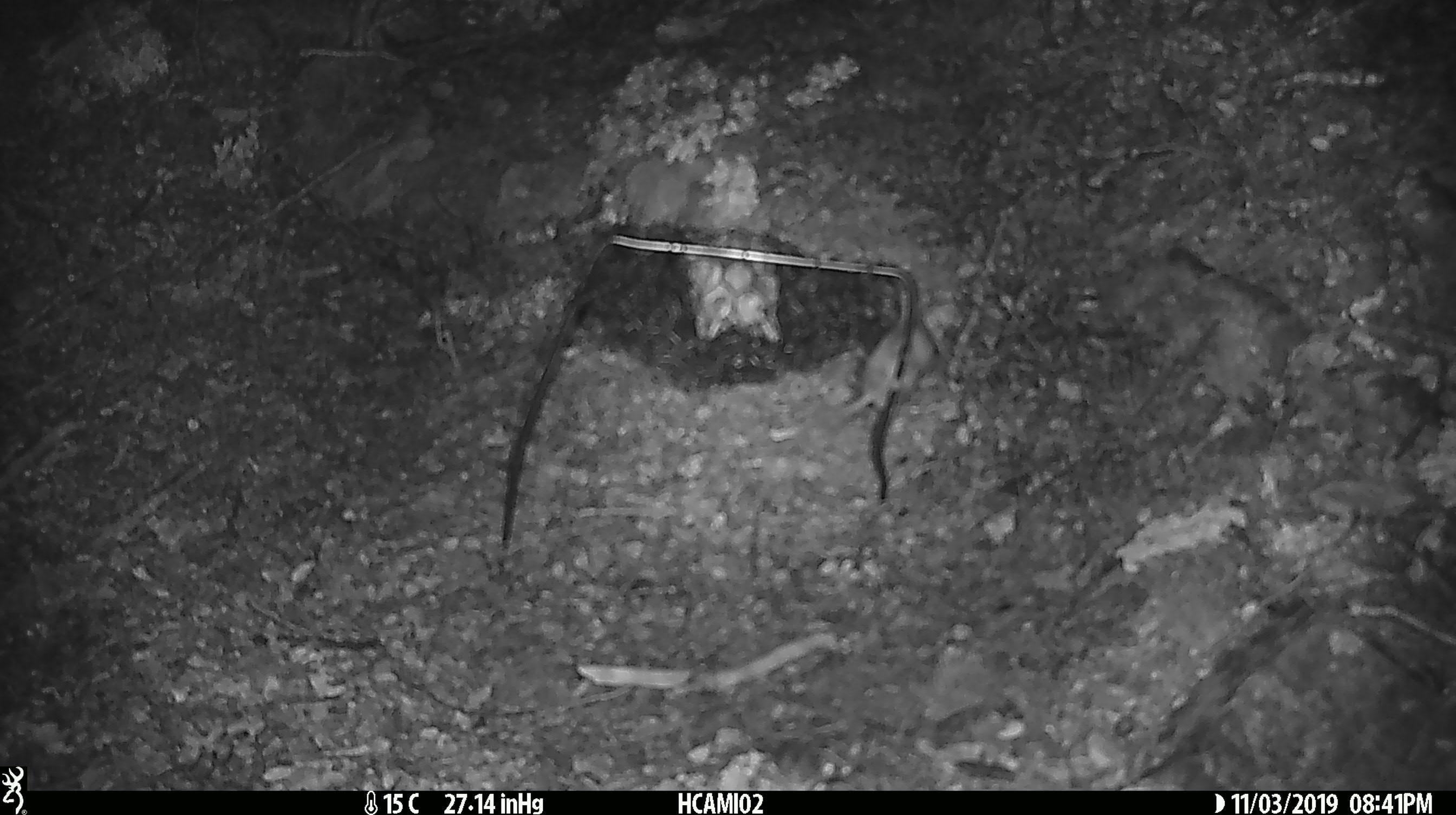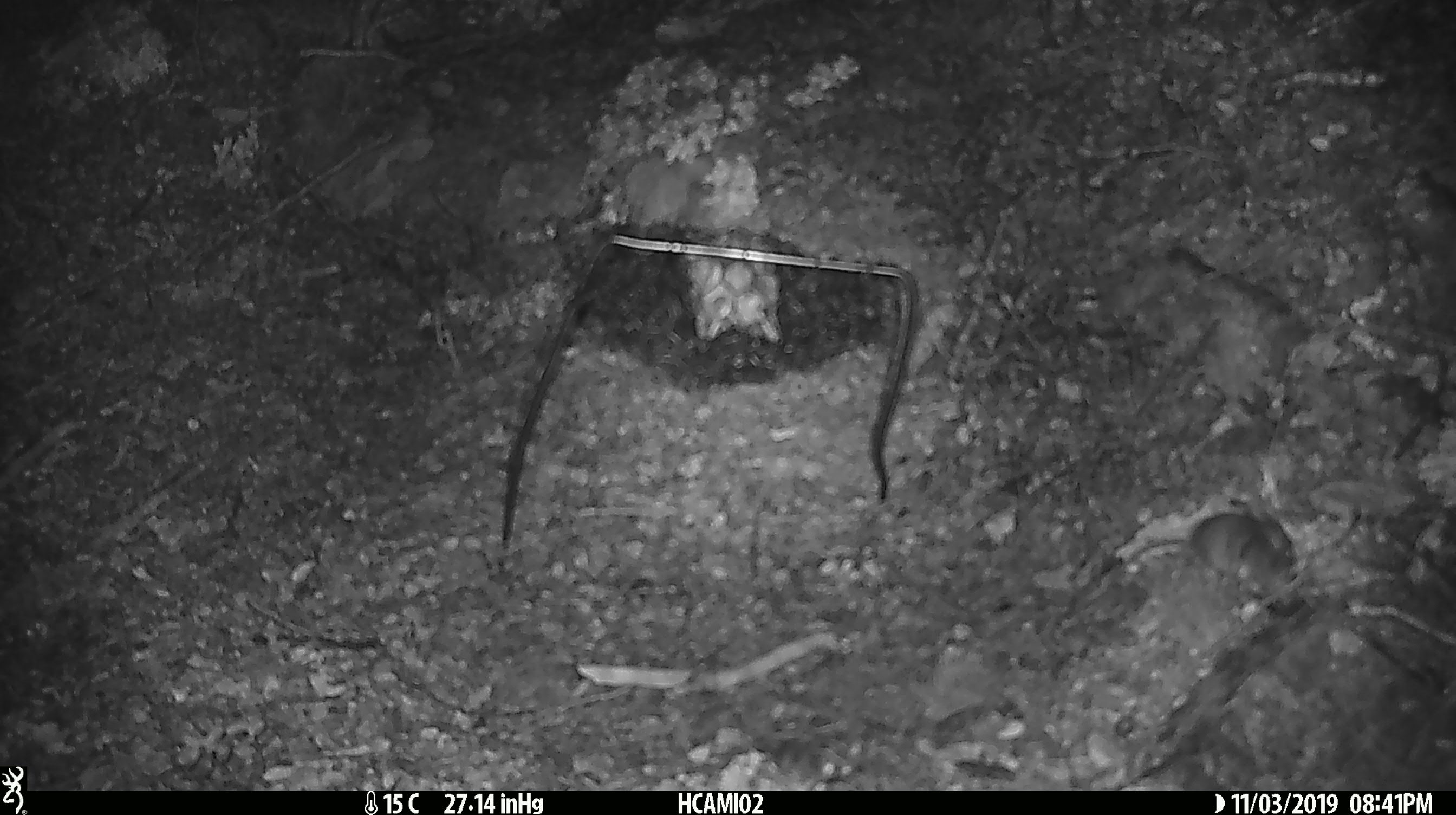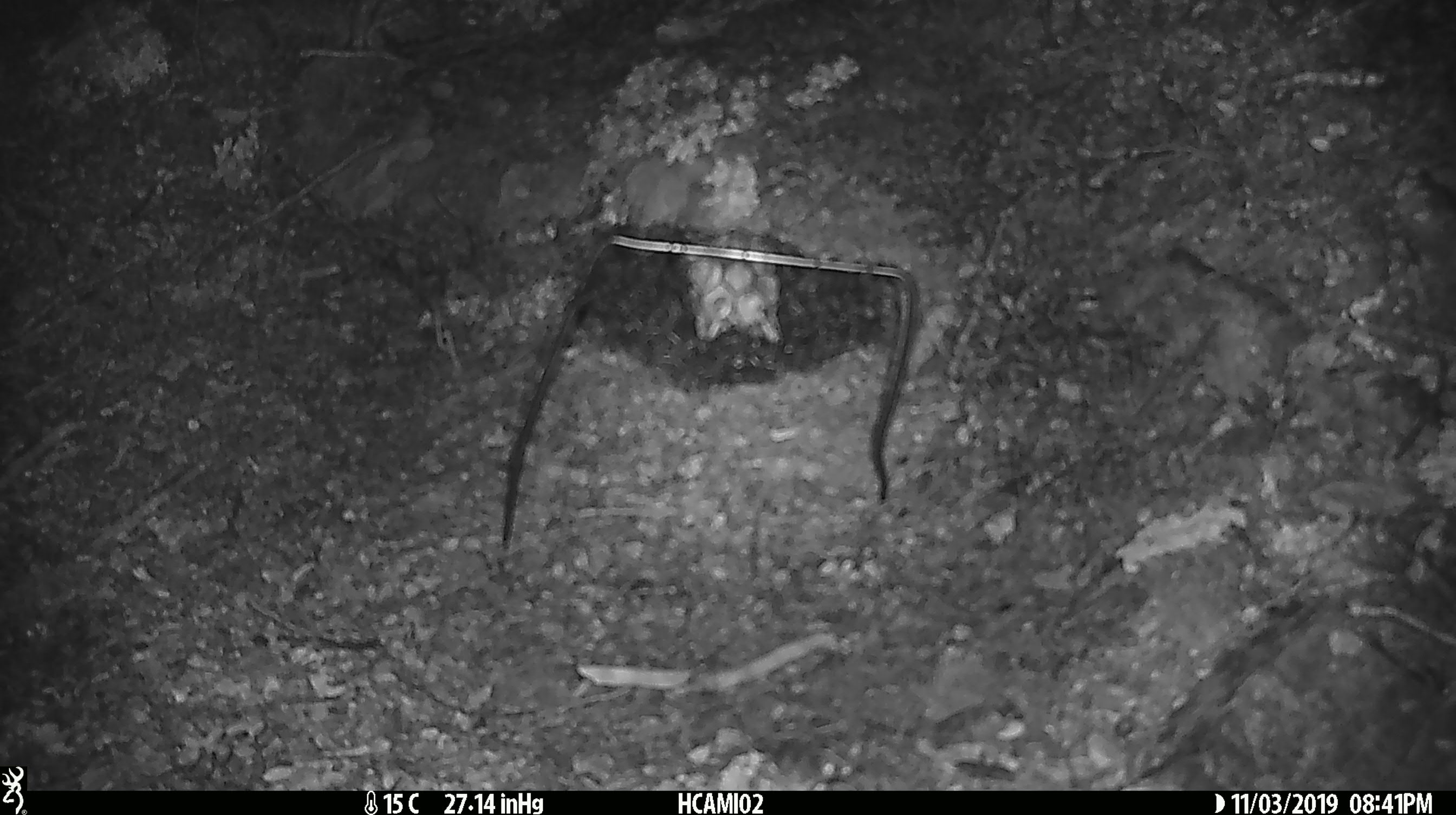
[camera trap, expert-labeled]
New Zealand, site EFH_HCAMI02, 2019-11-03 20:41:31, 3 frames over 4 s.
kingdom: Animalia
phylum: Chordata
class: Mammalia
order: Rodentia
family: Muridae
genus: Mus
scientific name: Mus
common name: mouse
Mouse (Mus).